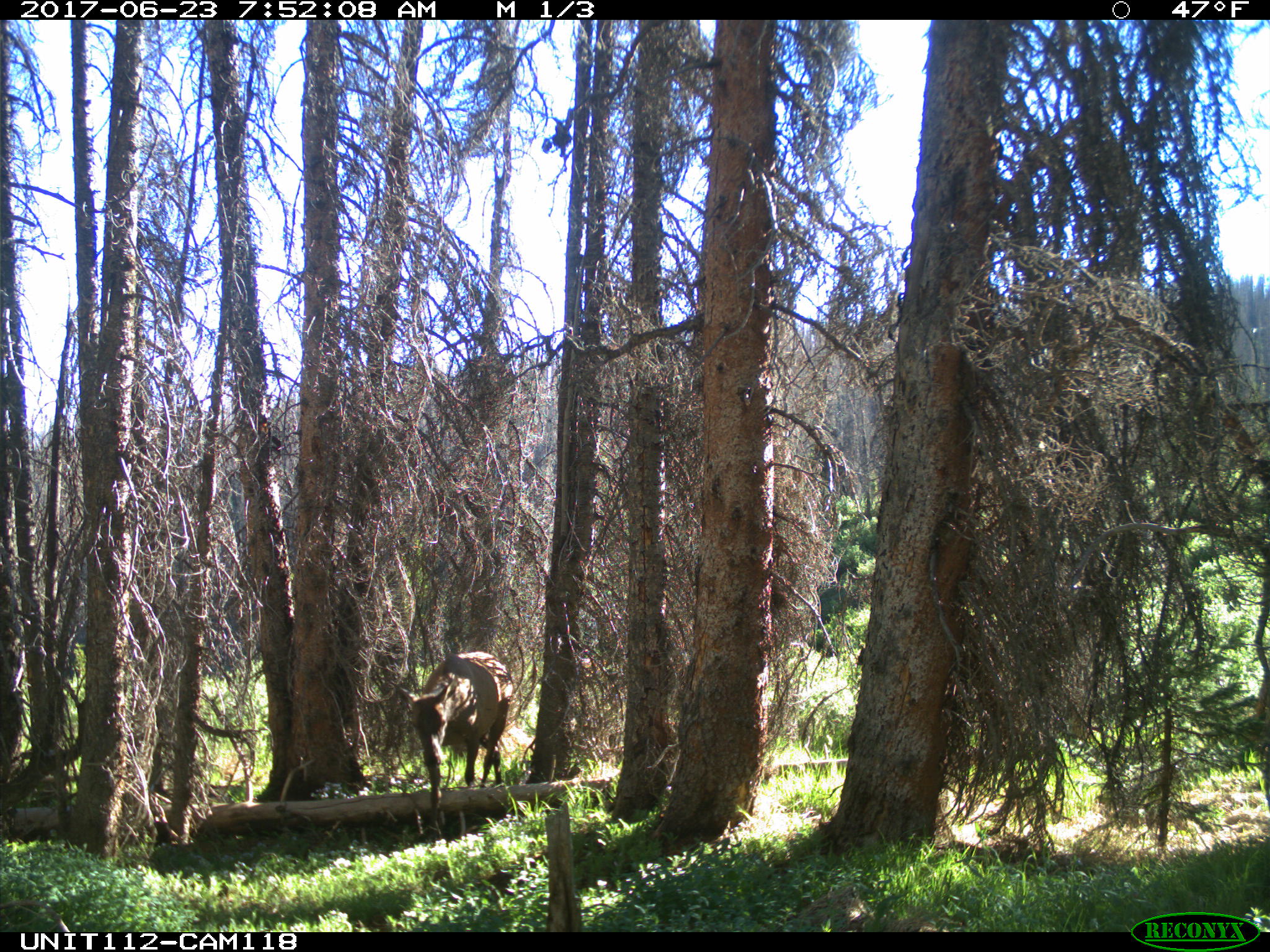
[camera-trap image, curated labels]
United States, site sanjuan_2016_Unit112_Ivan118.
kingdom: Animalia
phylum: Chordata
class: Mammalia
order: Artiodactyla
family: Cervidae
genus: Cervus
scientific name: Cervus elaphus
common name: red deer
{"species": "Cervus elaphus (red deer)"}